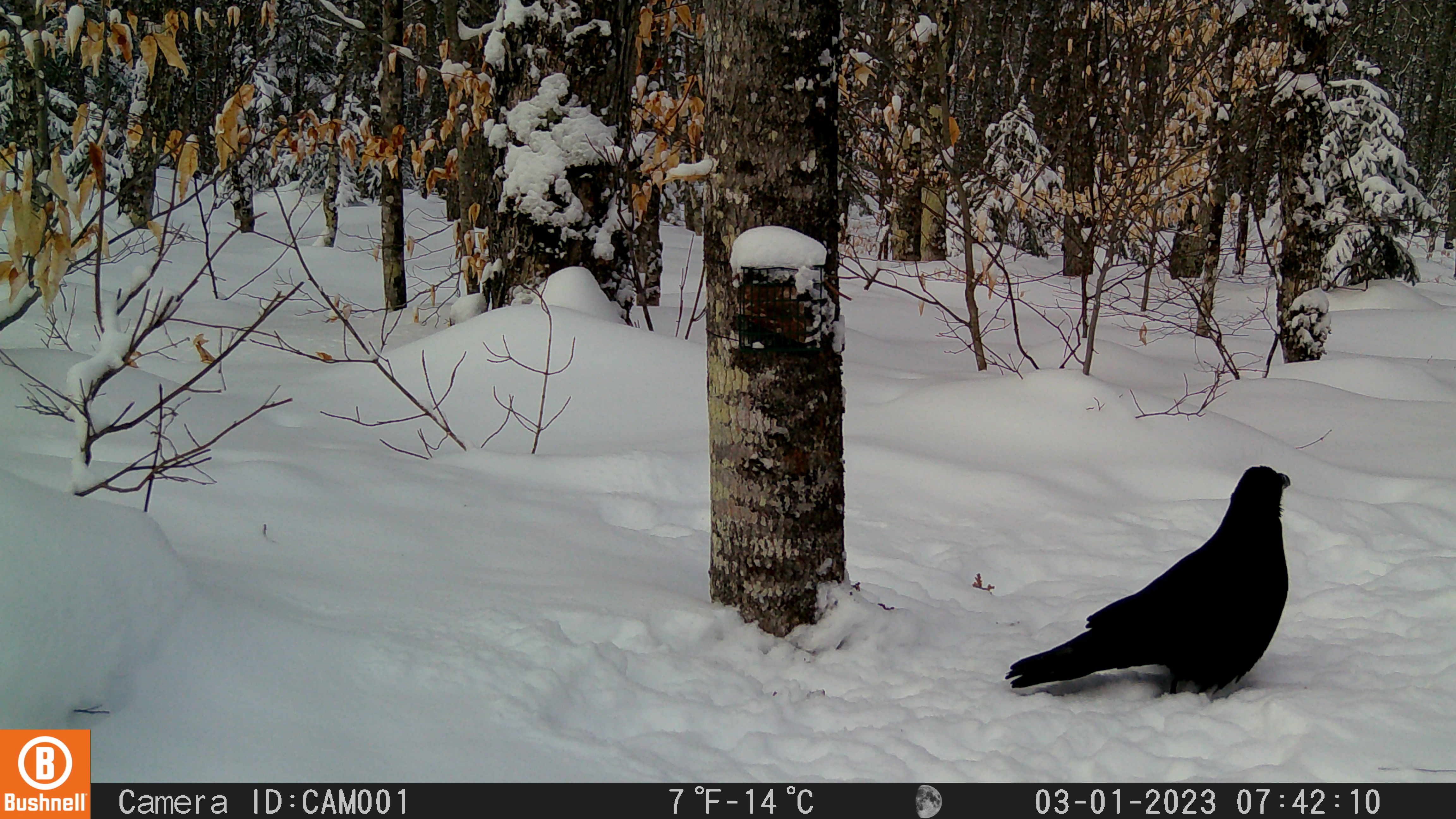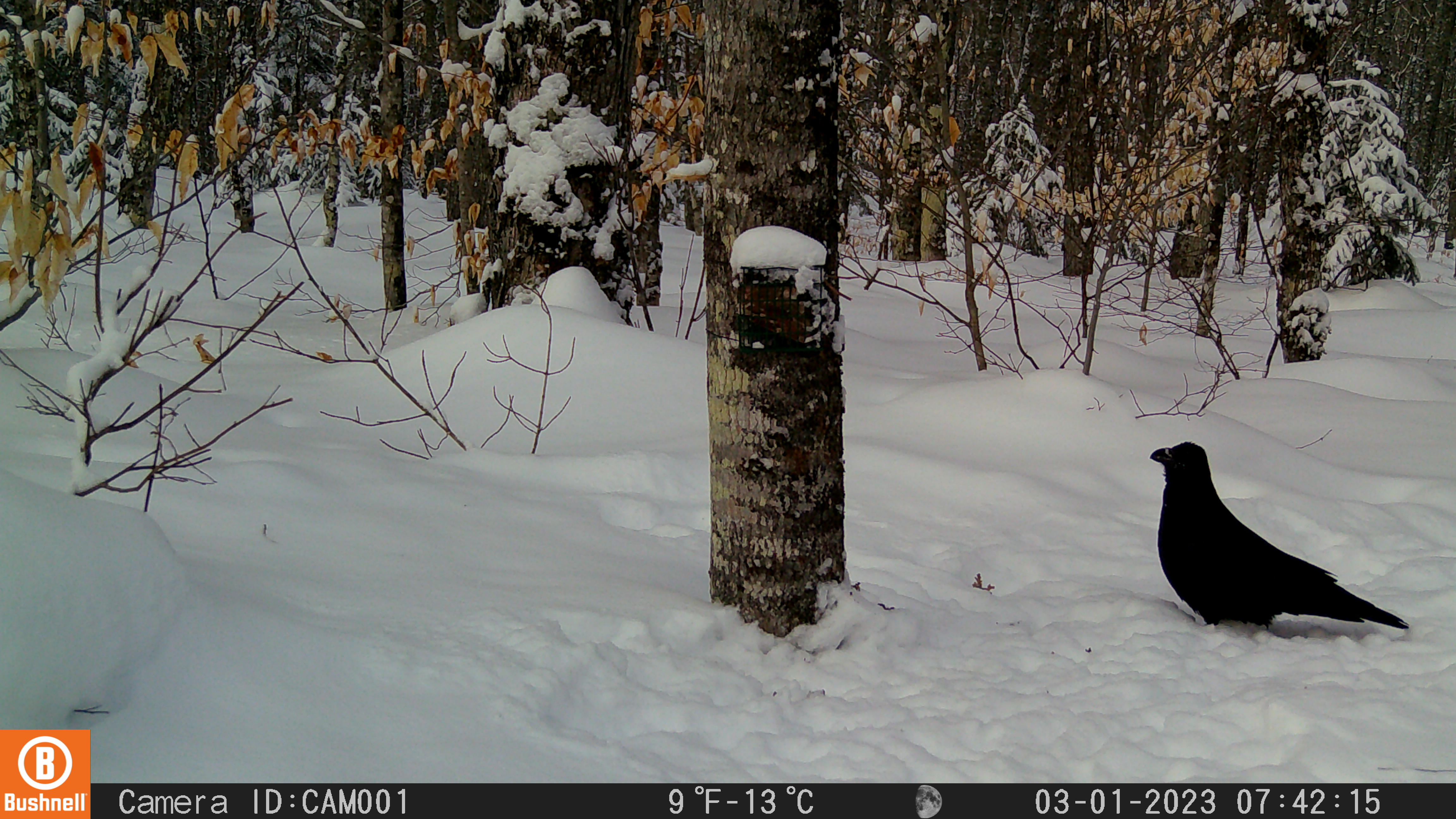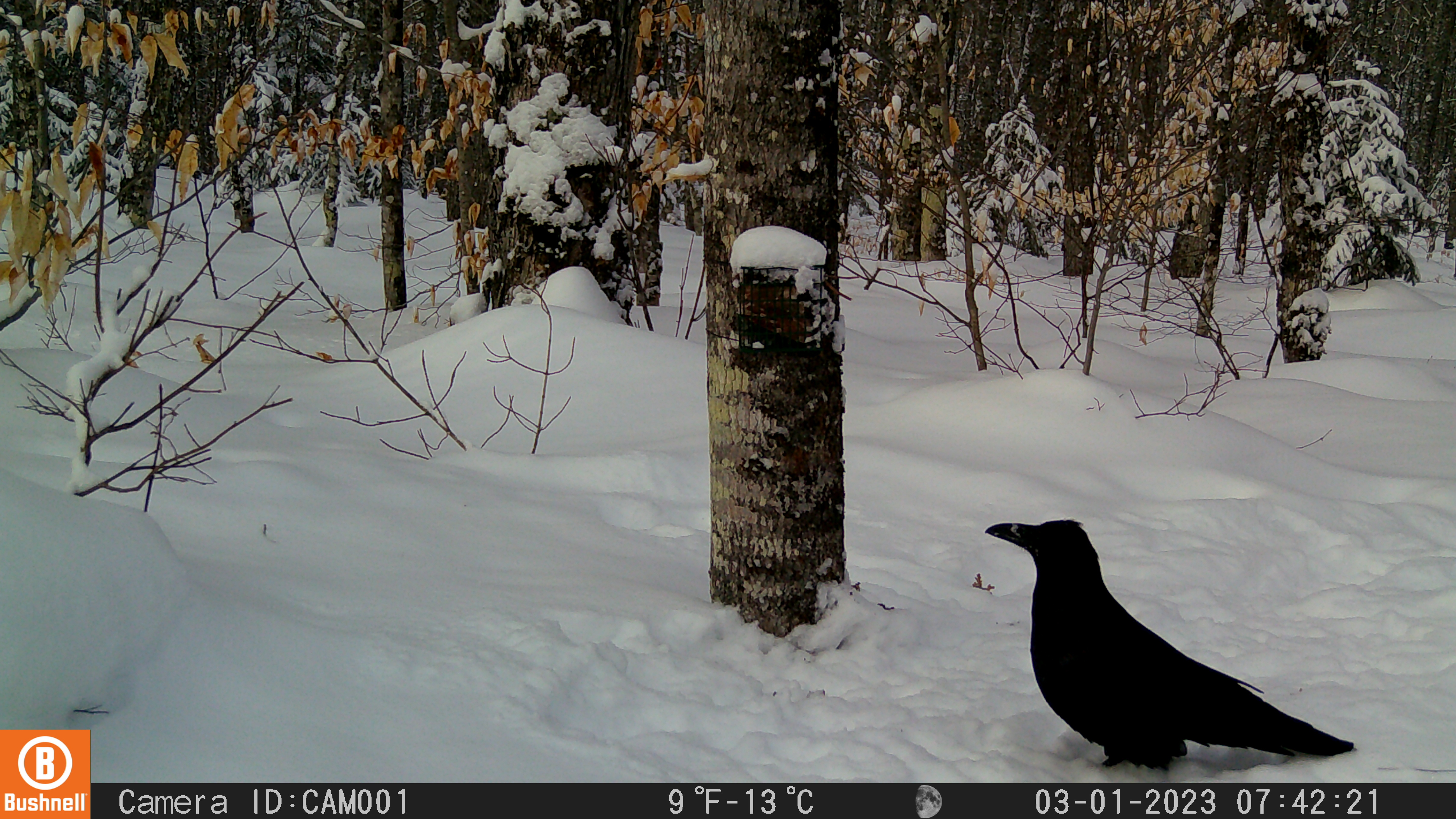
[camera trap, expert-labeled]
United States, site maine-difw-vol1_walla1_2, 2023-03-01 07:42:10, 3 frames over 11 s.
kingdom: Animalia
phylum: Chordata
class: Aves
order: Passeriformes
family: Corvidae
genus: Corvus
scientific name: Corvus corax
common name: common raven